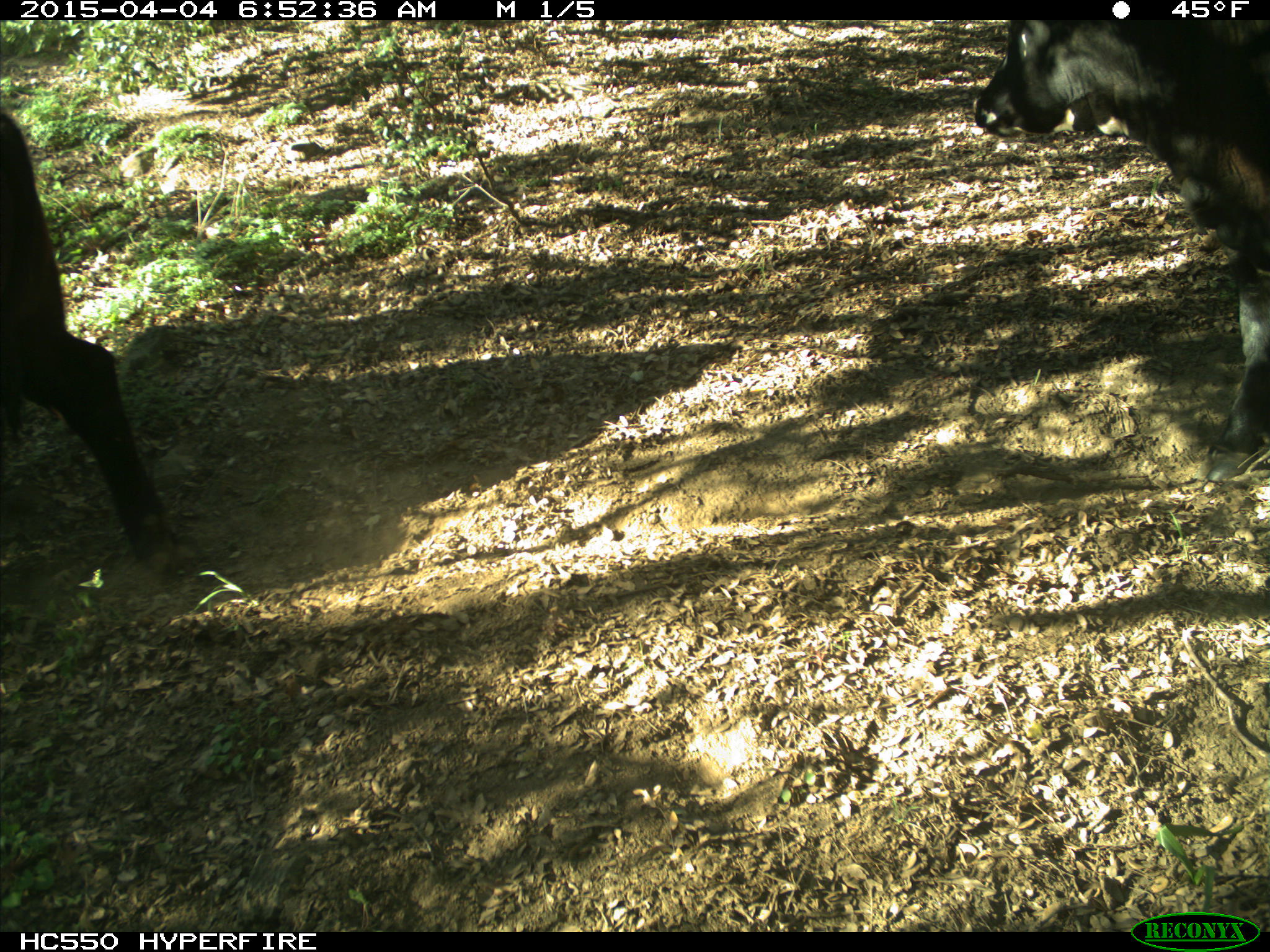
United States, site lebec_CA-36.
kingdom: Animalia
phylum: Chordata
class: Mammalia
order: Artiodactyla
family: Bovidae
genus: Bos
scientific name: Bos taurus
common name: domestic cow